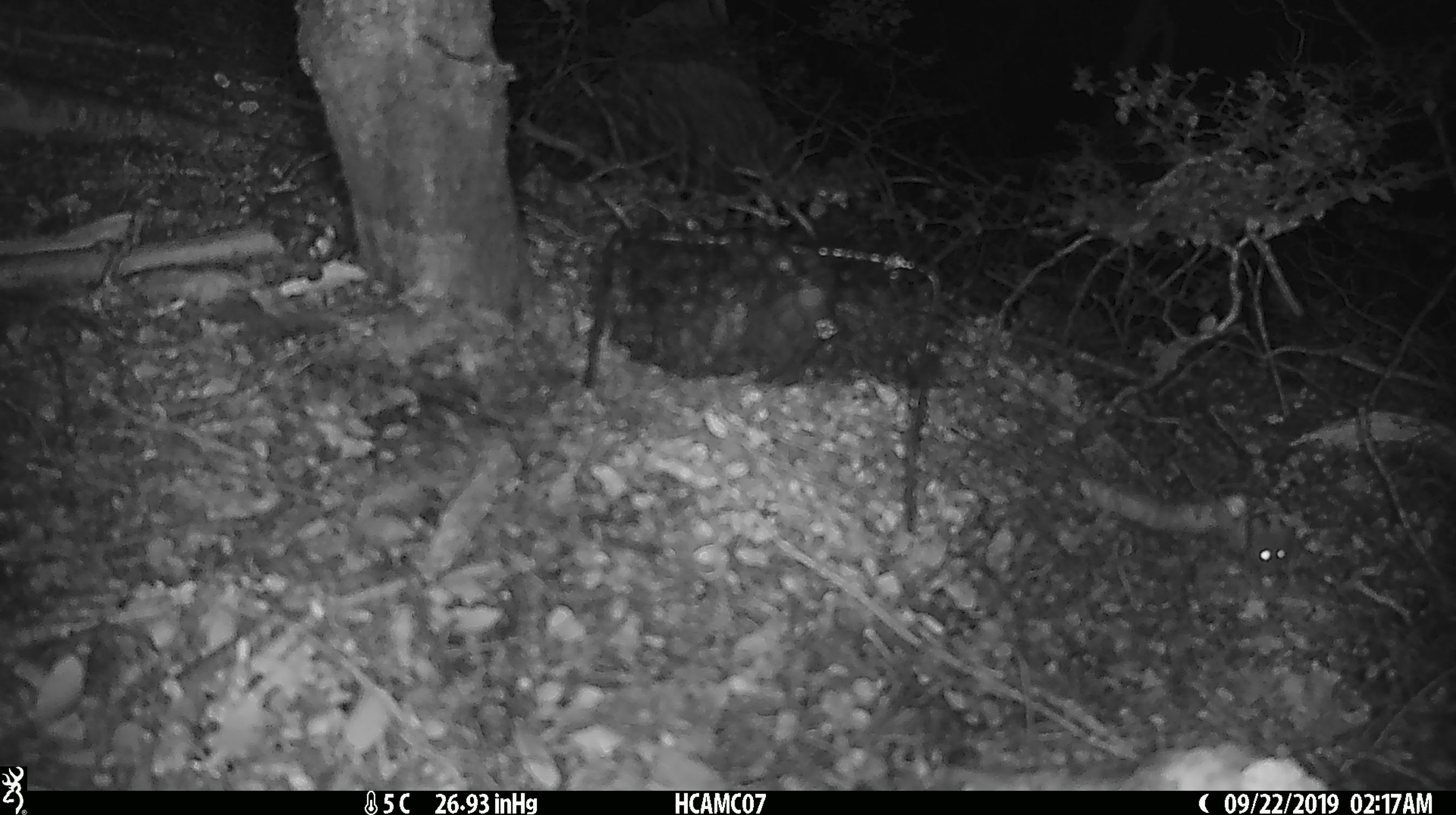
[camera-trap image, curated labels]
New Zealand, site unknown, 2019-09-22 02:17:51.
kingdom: Animalia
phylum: Chordata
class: Mammalia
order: Rodentia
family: Muridae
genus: Mus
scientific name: Mus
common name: mouse